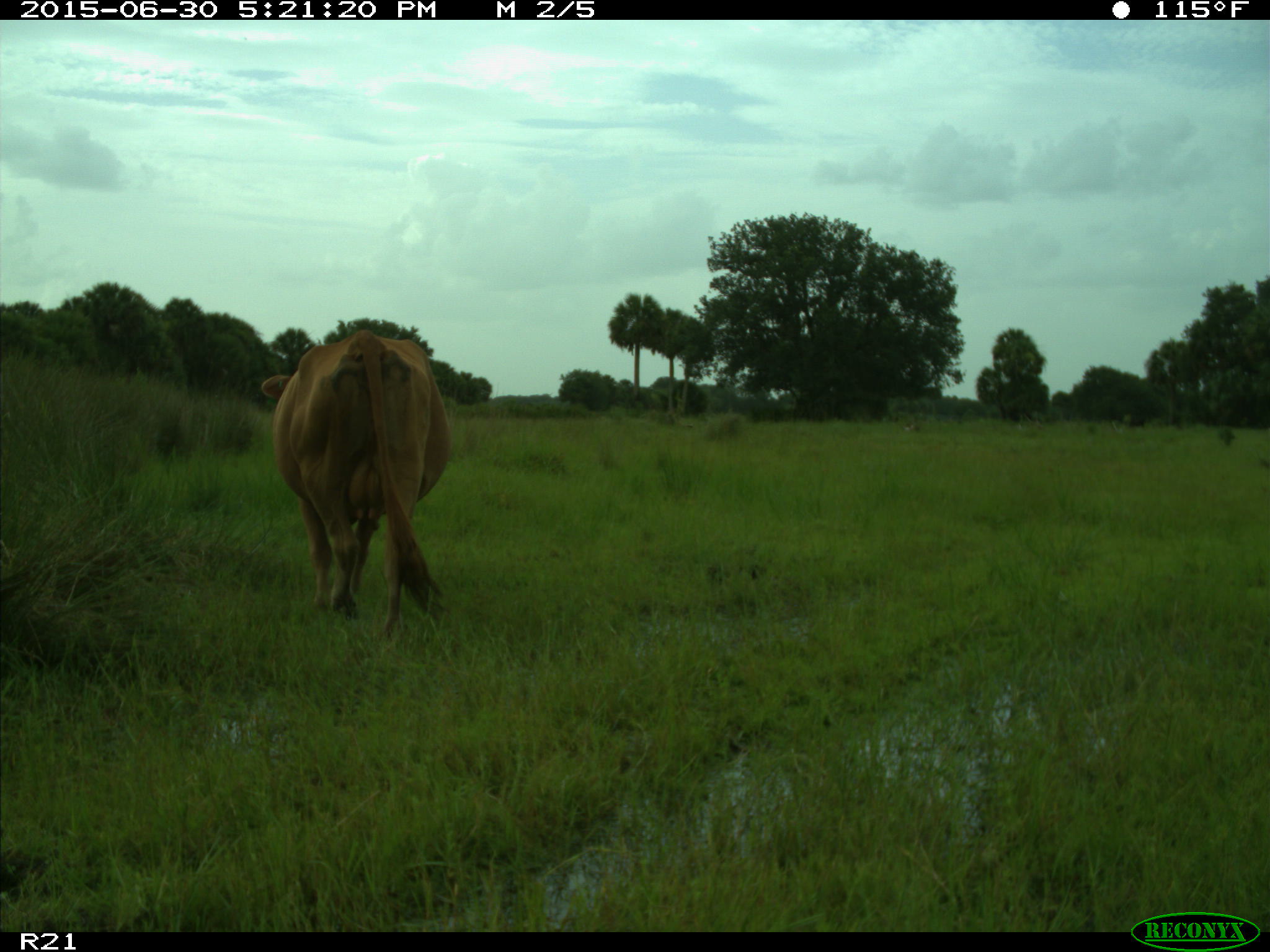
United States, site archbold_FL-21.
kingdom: Animalia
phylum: Chordata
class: Mammalia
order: Artiodactyla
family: Bovidae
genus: Bos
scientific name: Bos taurus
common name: domestic cow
Bos taurus (domestic cow).